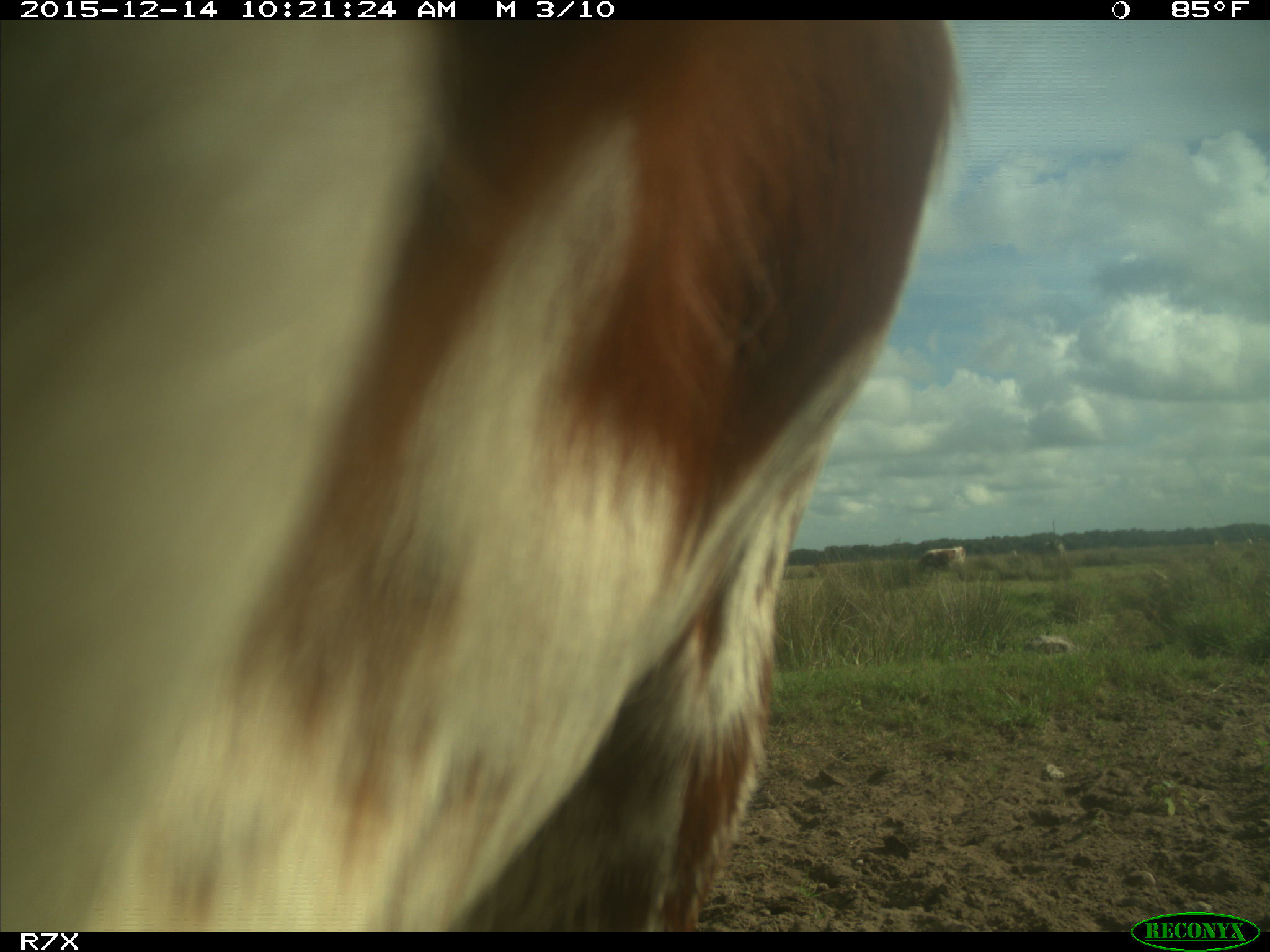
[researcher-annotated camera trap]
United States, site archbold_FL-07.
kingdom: Animalia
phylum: Chordata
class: Mammalia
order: Artiodactyla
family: Bovidae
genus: Bos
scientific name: Bos taurus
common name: domestic cow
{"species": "Bos taurus (domestic cow)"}